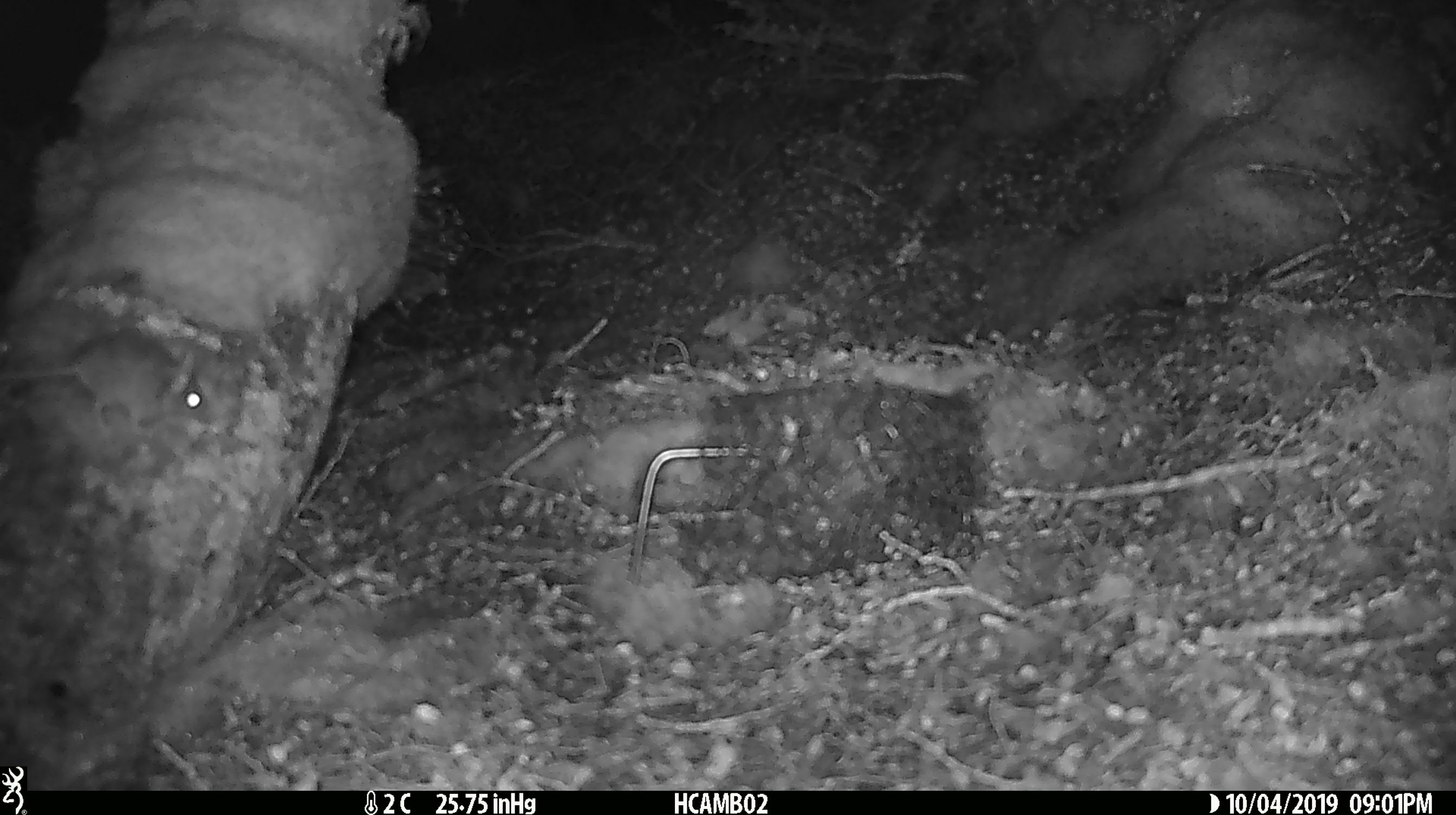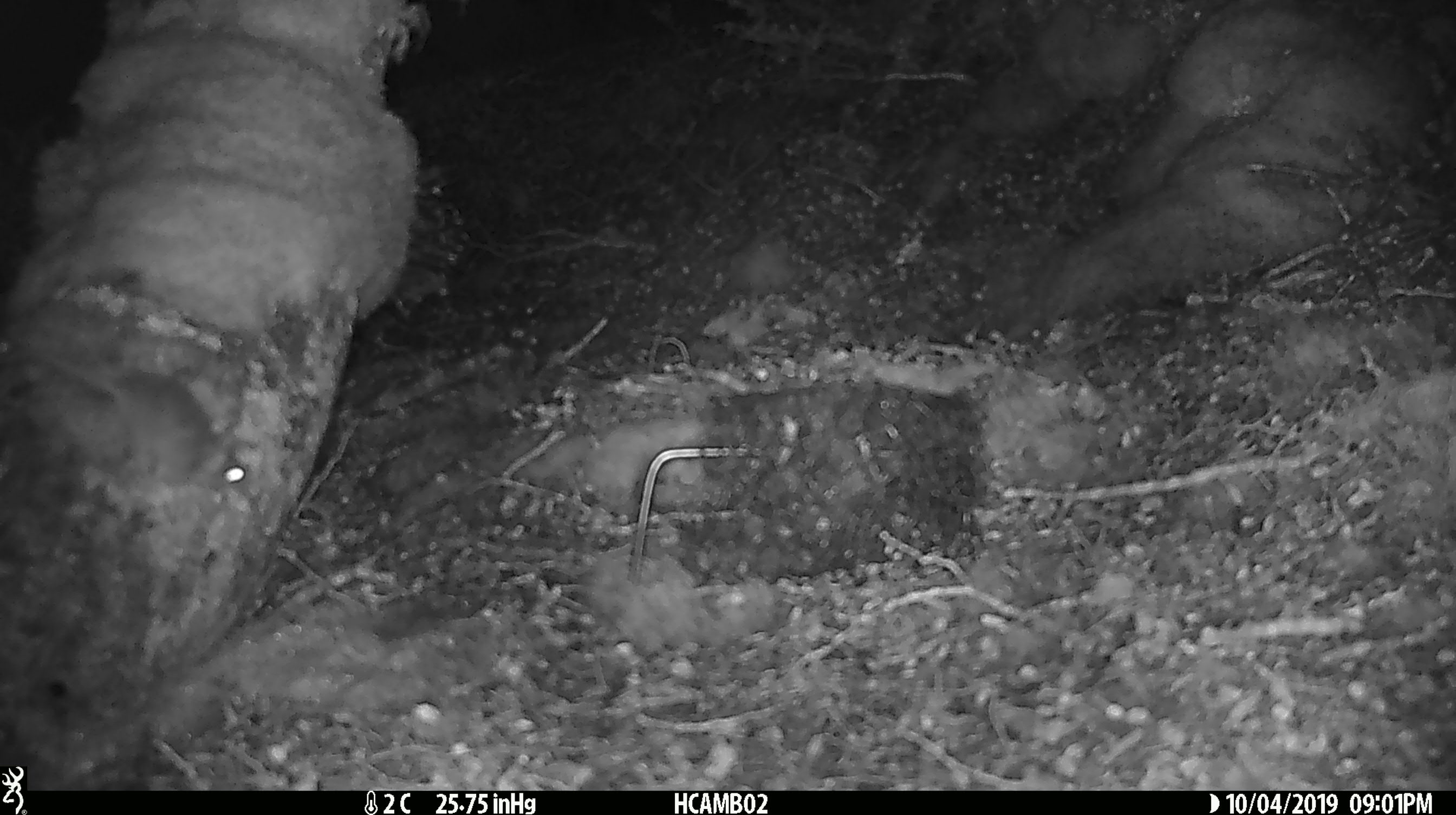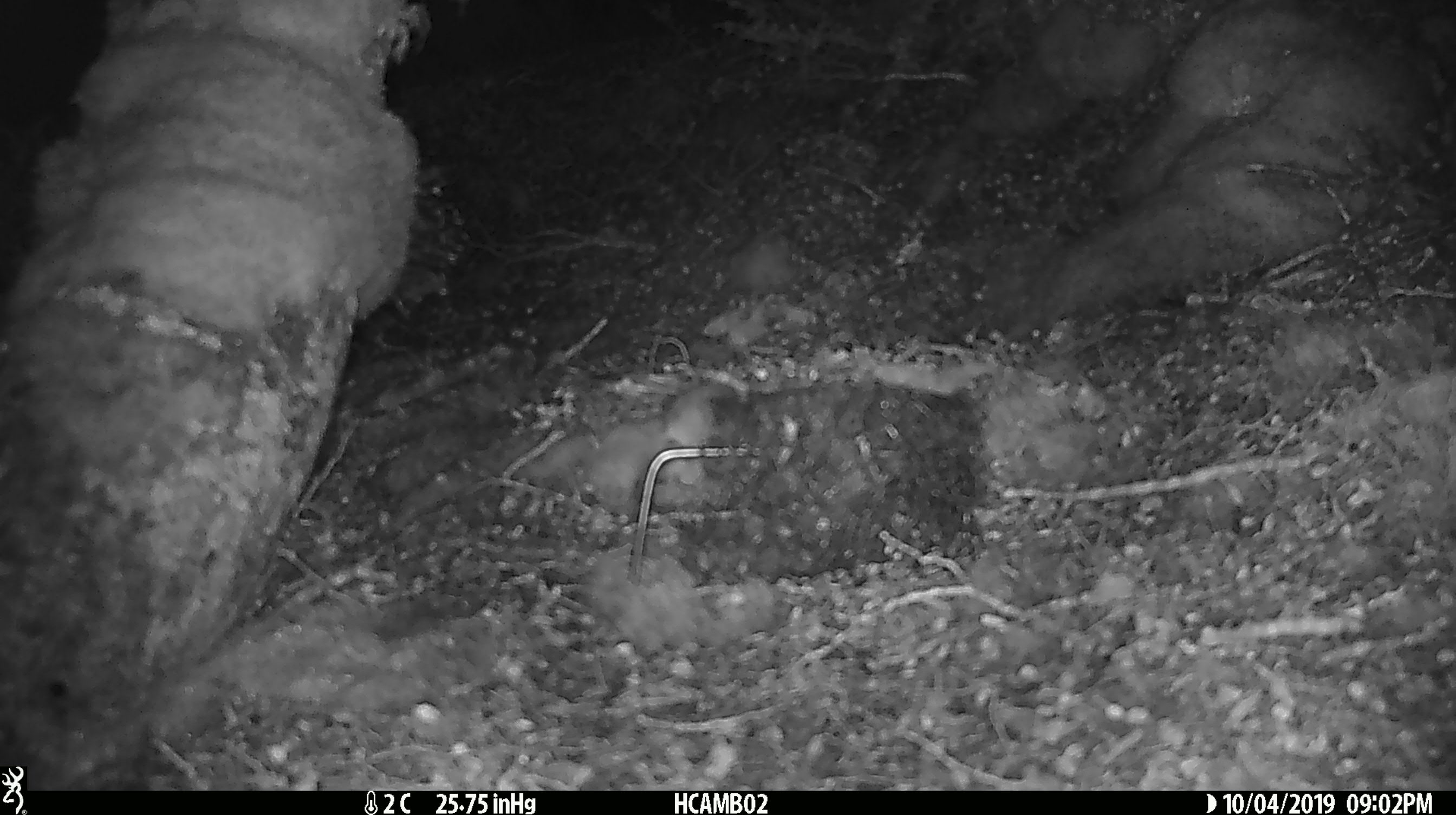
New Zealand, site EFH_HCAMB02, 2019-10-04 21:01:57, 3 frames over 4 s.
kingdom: Animalia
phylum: Chordata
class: Mammalia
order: Rodentia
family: Muridae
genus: Mus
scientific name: Mus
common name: mouse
Mouse (Mus).